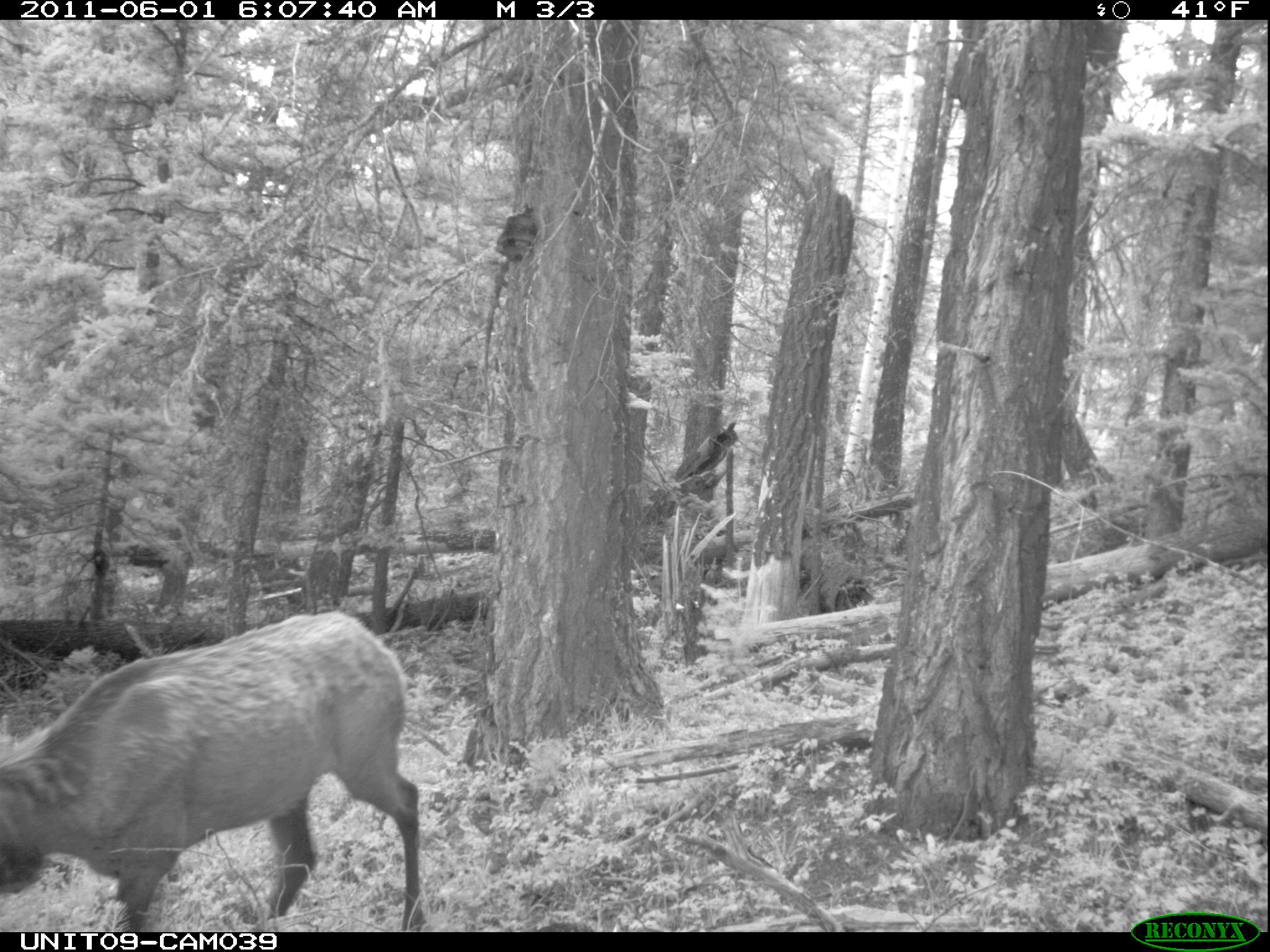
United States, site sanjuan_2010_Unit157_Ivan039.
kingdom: Animalia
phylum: Chordata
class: Mammalia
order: Artiodactyla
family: Cervidae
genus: Cervus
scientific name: Cervus elaphus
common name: red deer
Cervus elaphus (red deer).